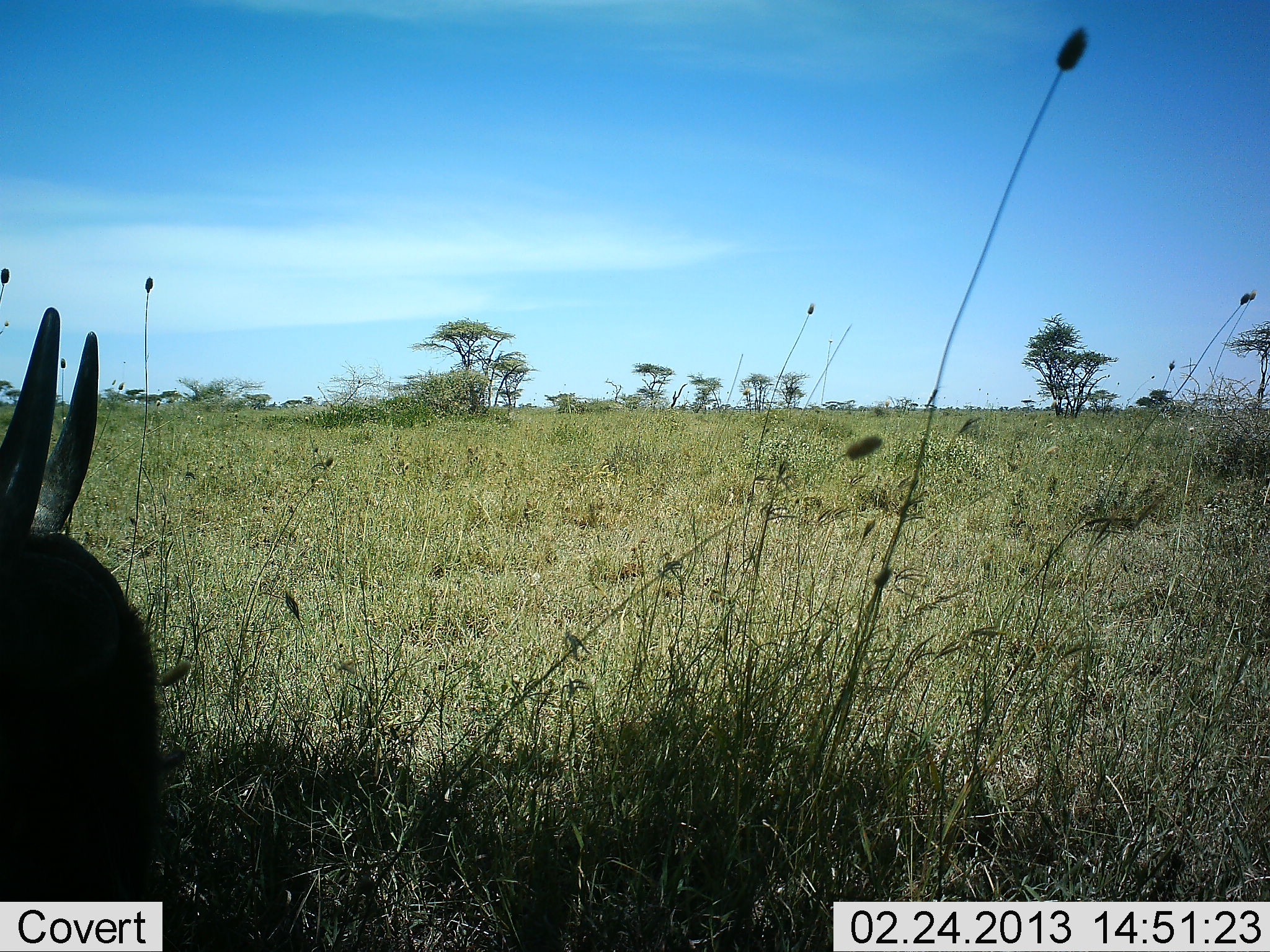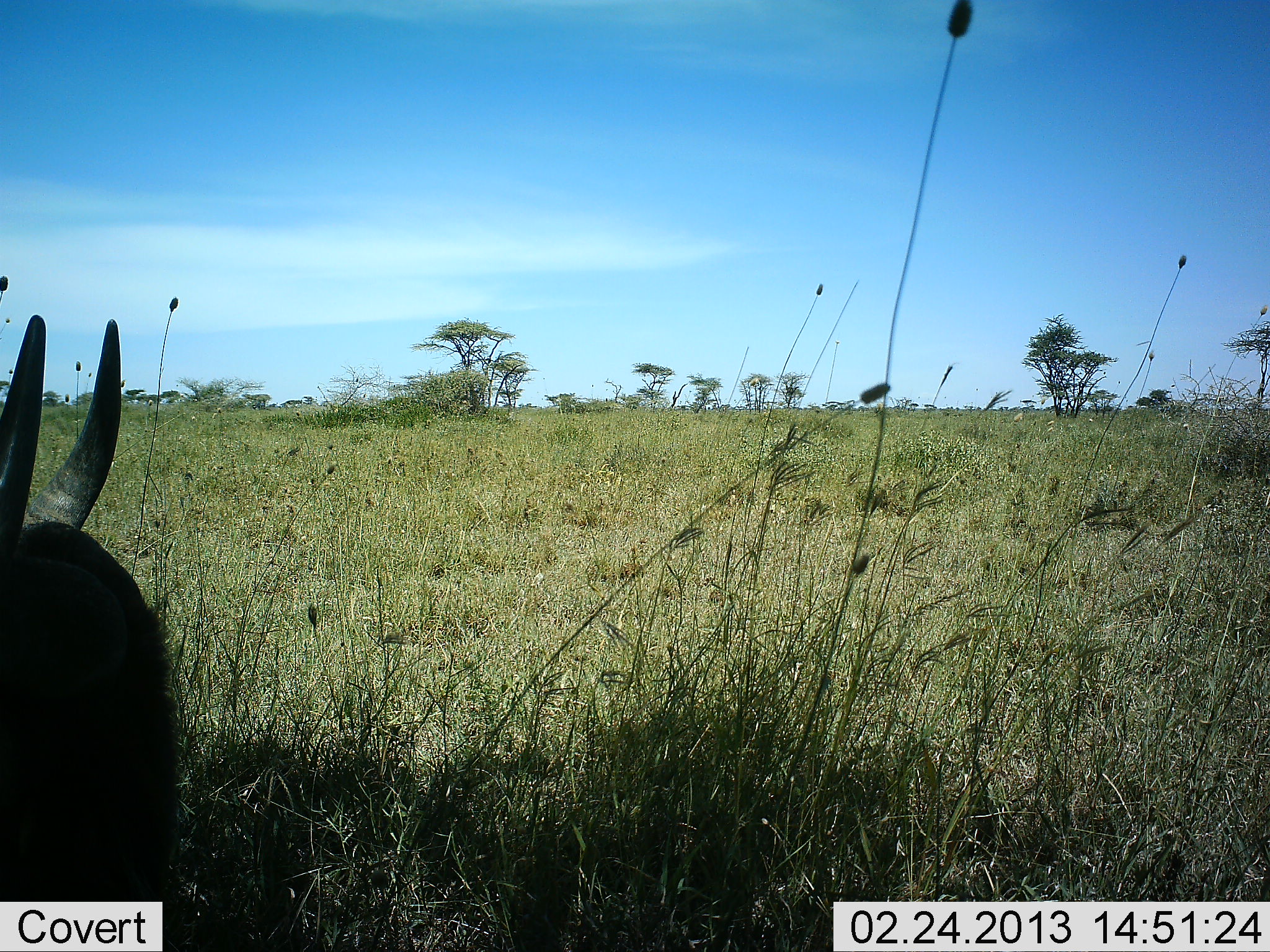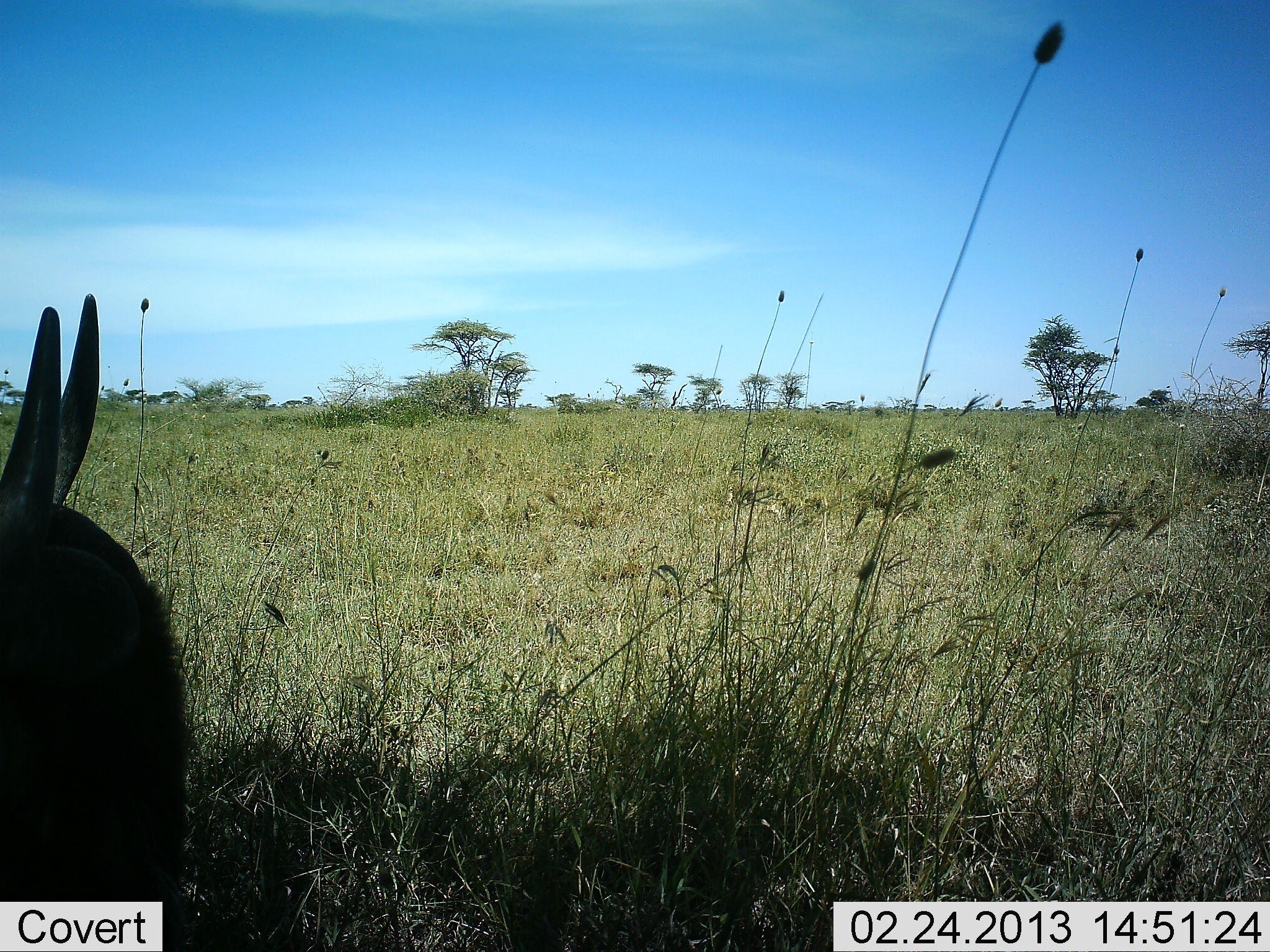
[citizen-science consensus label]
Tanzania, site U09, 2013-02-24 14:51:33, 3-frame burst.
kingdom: Animalia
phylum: Chordata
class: Mammalia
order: Artiodactyla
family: Bovidae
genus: Connochaetes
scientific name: Connochaetes taurinus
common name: blue wildebeest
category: wildebeest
Wildebeest (blue wildebeest) (Connochaetes taurinus), count 1. Behavior (volunteer vote fractions): standing 17%, resting 67%, moving 6%, interacting 0%. Young present (vote fraction): 0%. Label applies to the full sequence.